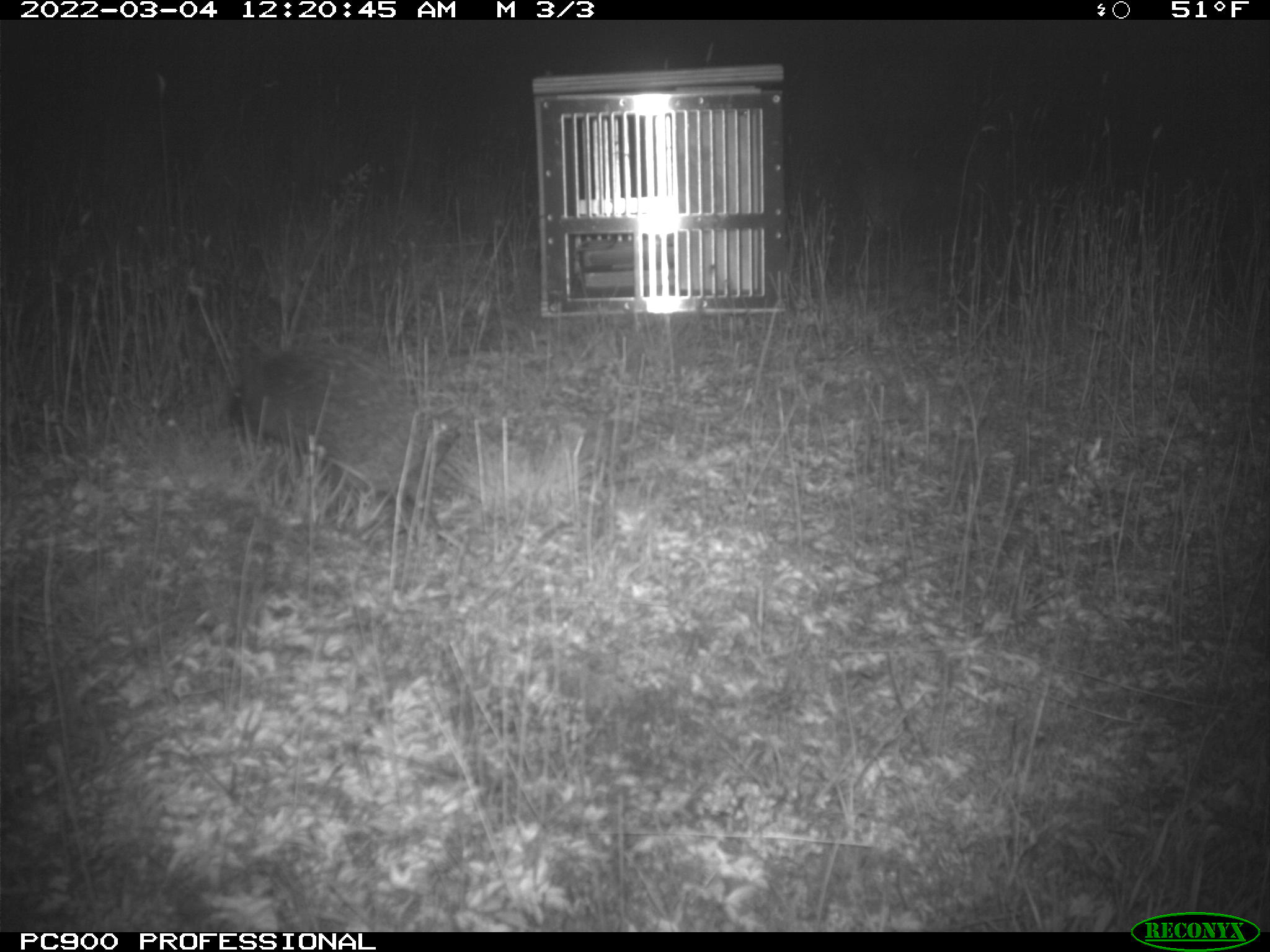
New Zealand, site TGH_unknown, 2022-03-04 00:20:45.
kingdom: Animalia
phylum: Chordata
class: Mammalia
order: Eulipotyphla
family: Erinaceidae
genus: Erinaceus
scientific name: Erinaceus europaeus europaeus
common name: european hedgehog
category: hedgehog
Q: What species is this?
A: Hedgehog (european hedgehog) (Erinaceus europaeus europaeus).